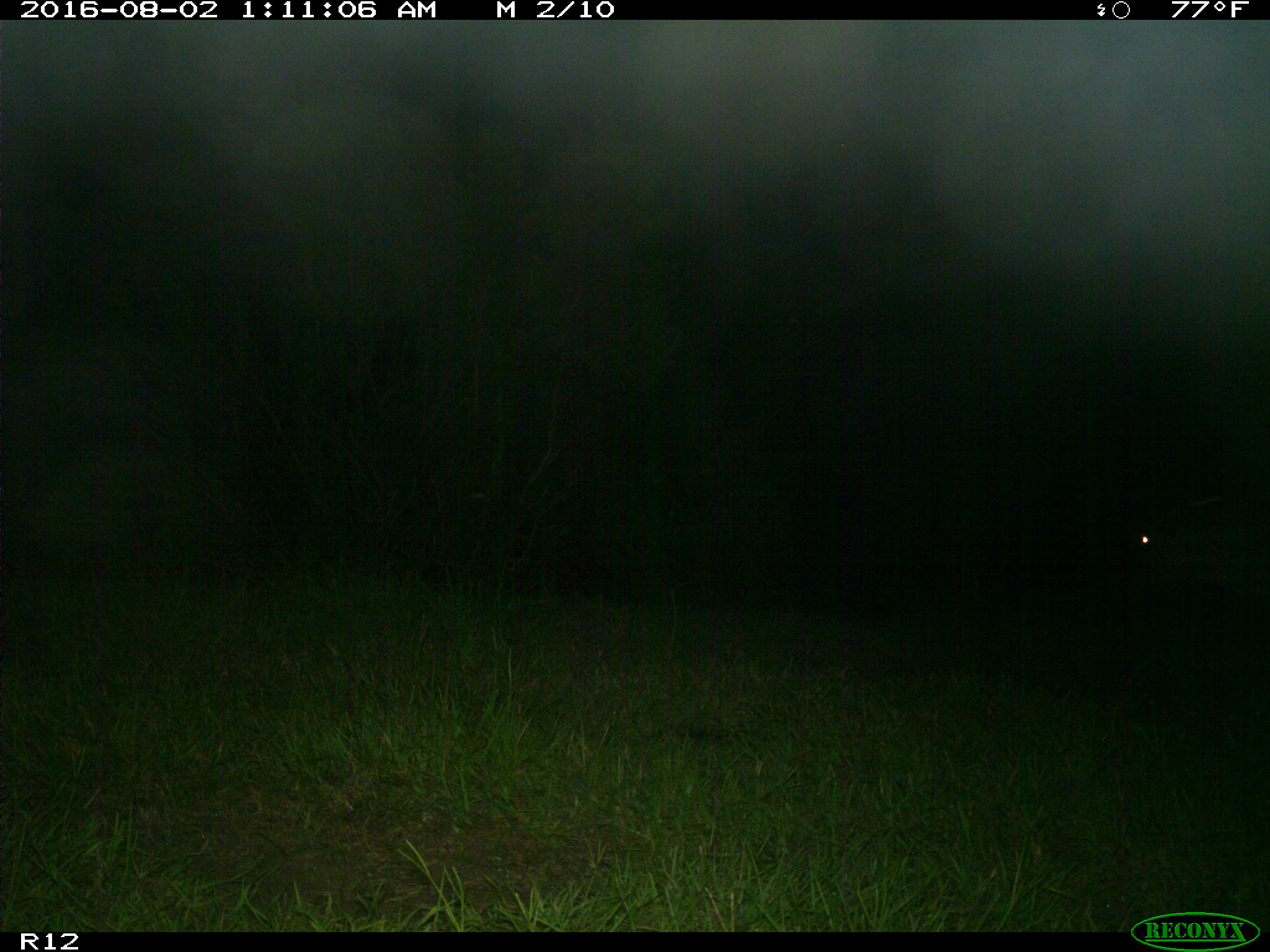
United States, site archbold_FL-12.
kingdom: Animalia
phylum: Chordata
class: Mammalia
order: Artiodactyla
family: Bovidae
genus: Bos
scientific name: Bos taurus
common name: domestic cow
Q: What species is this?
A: Bos taurus (domestic cow).